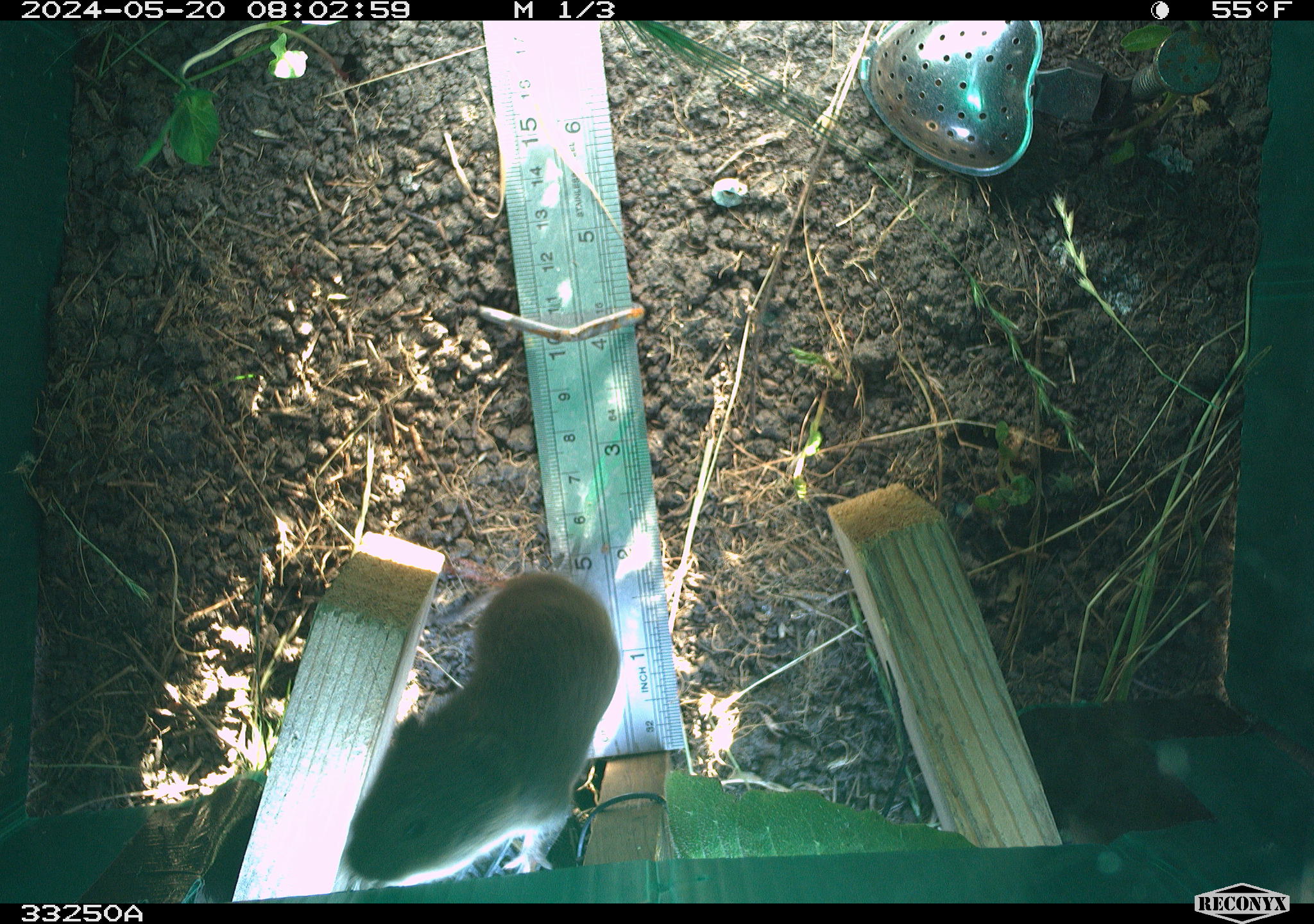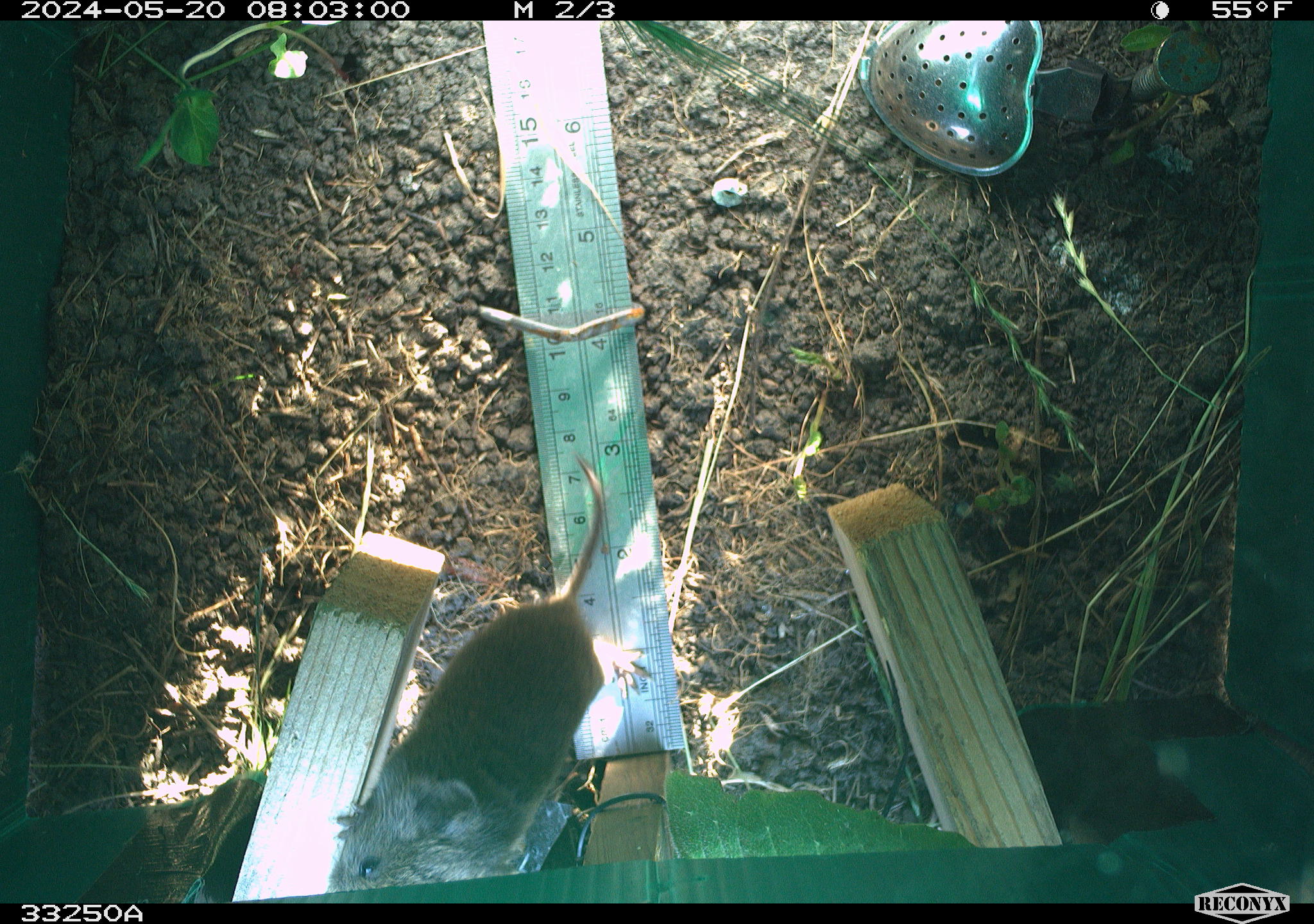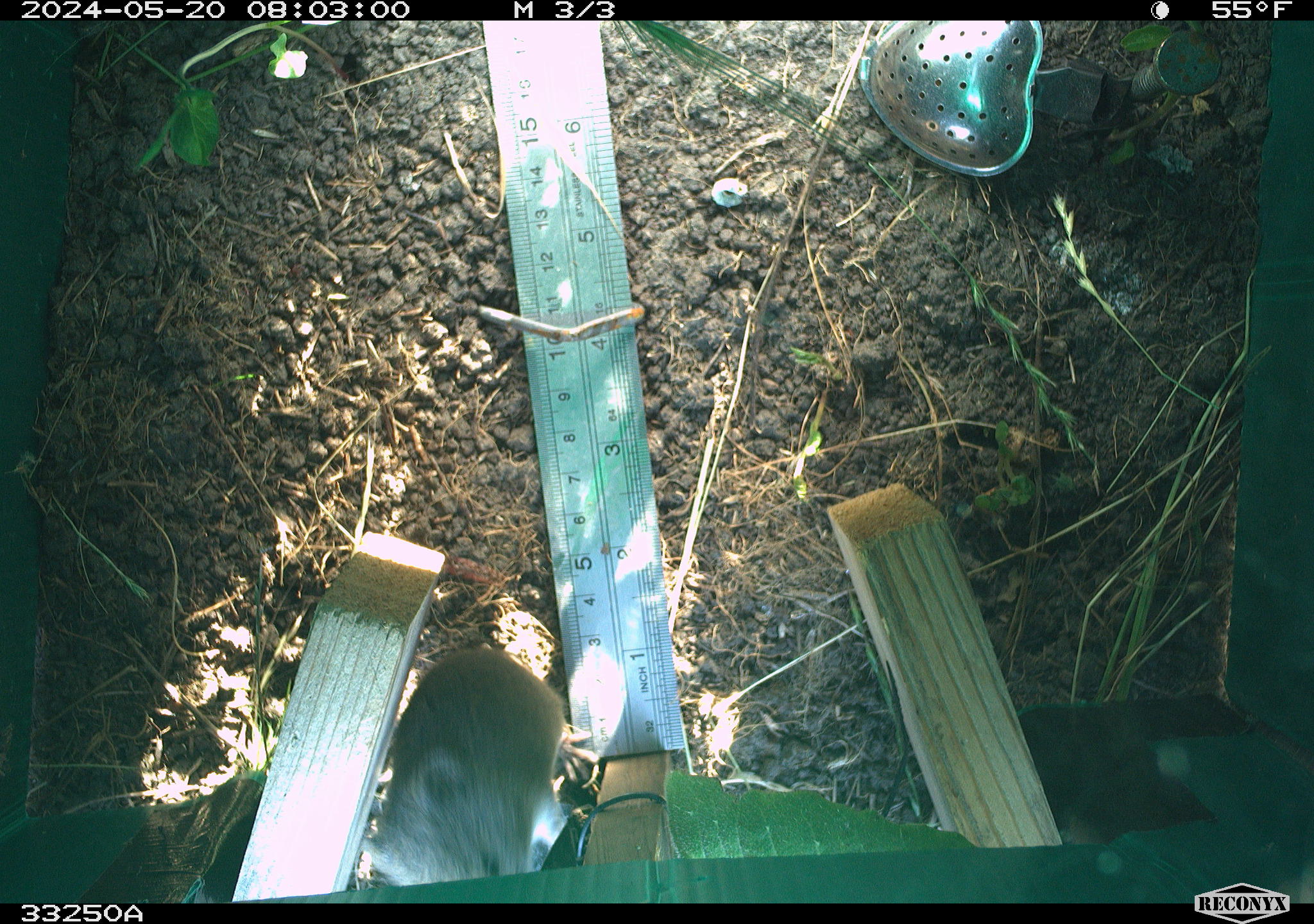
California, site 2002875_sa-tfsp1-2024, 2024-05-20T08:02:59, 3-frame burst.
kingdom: Animalia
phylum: Chordata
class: Mammalia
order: Rodentia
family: Cricetidae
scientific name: Arvicolinae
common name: voles, lemmings, and muskrats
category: arvicolinae subfamily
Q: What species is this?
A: Arvicolinae subfamily (voles, lemmings, and muskrats) (Arvicolinae).